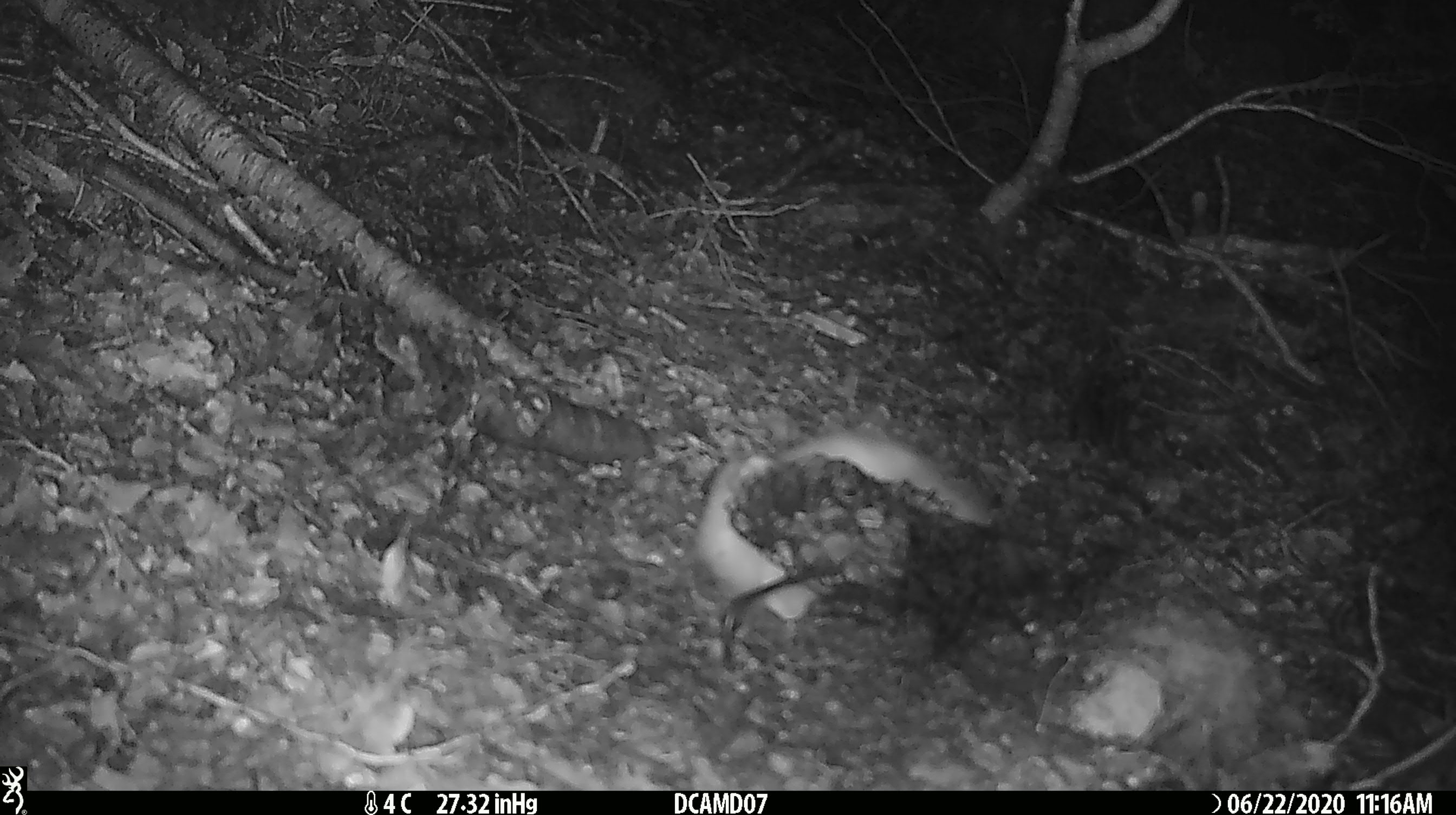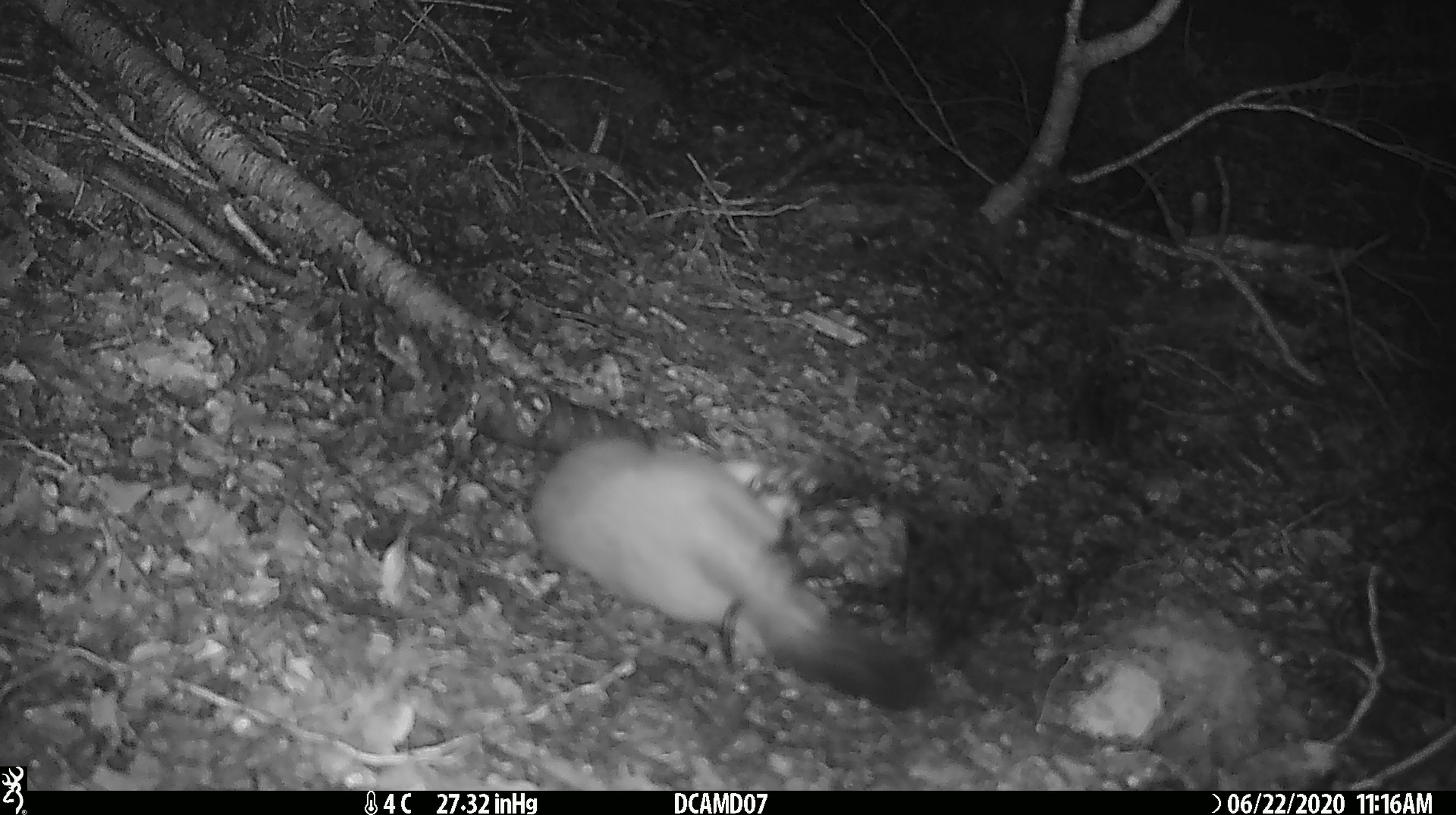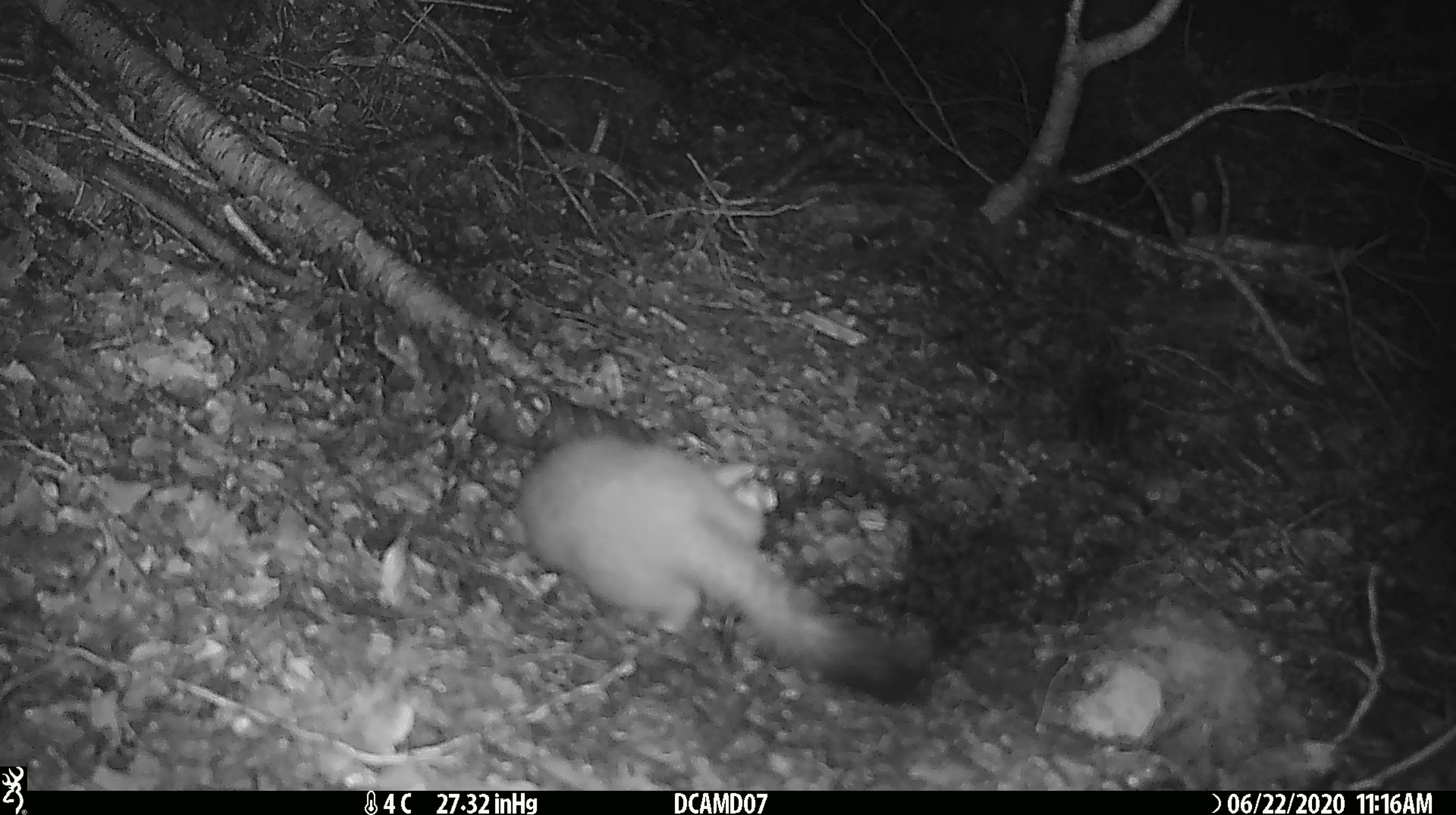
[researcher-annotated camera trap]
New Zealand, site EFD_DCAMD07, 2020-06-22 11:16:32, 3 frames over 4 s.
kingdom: Animalia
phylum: Chordata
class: Mammalia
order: Carnivora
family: Mustelidae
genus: Mustela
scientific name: Mustela erminea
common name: stoat